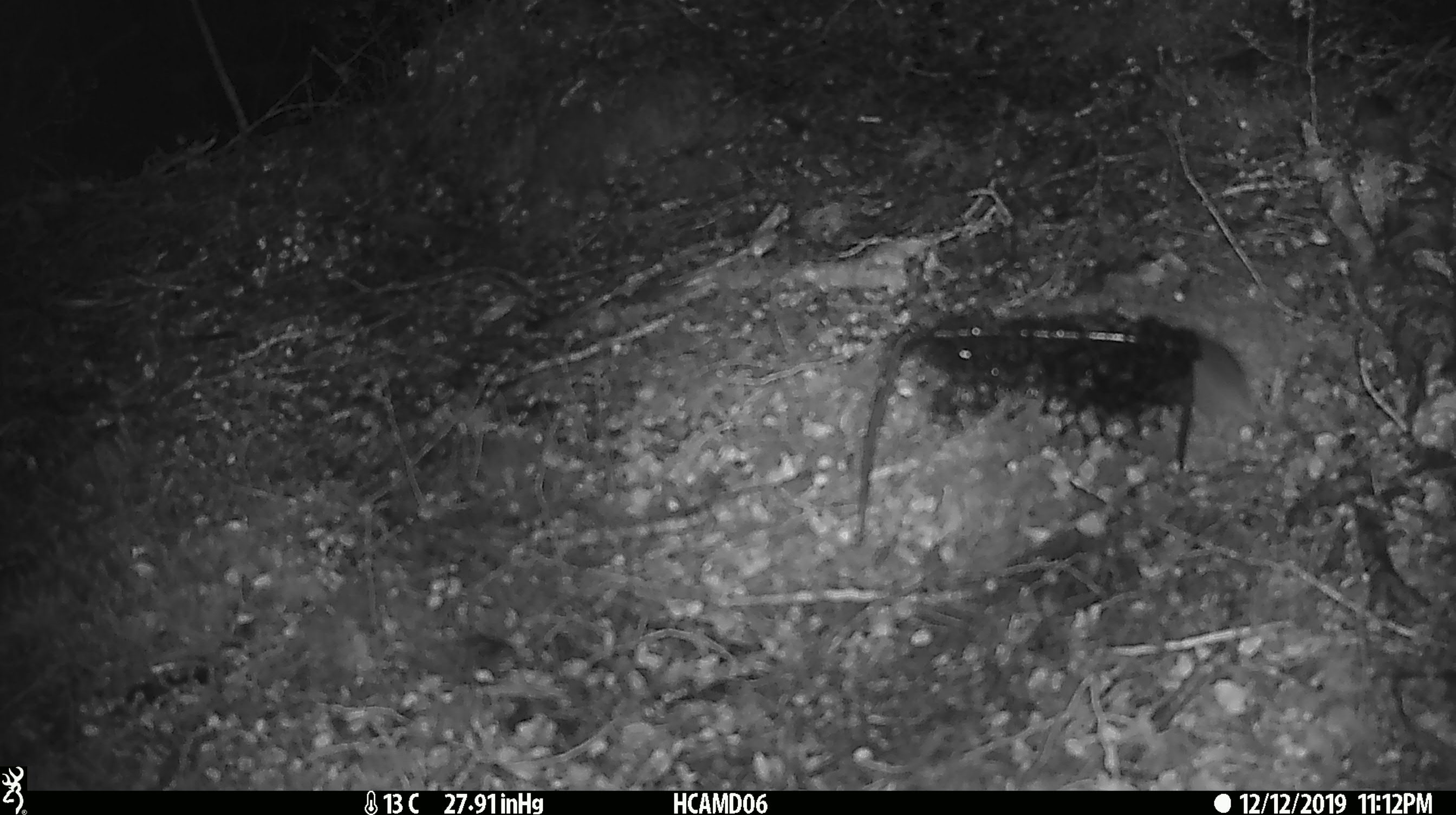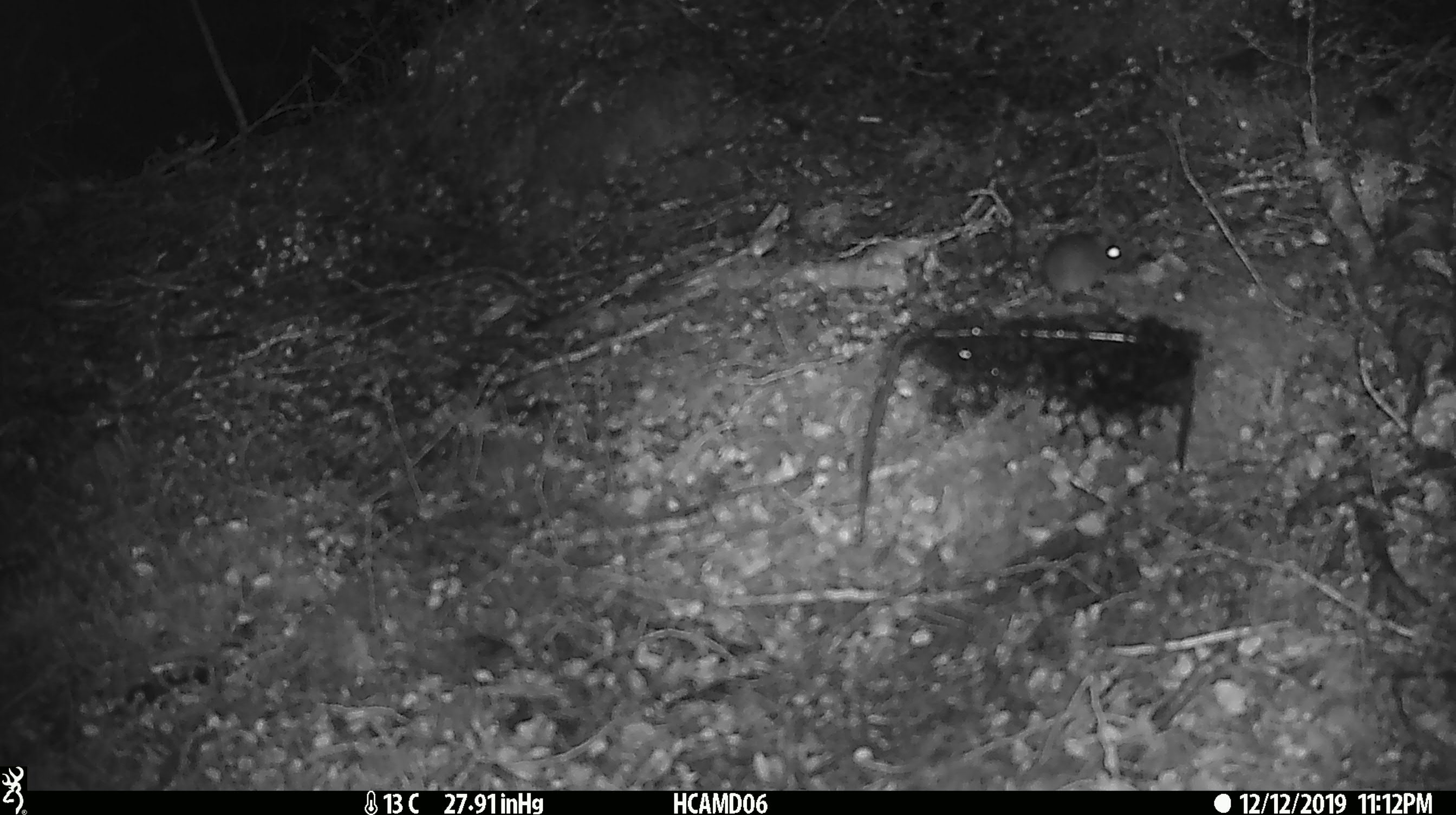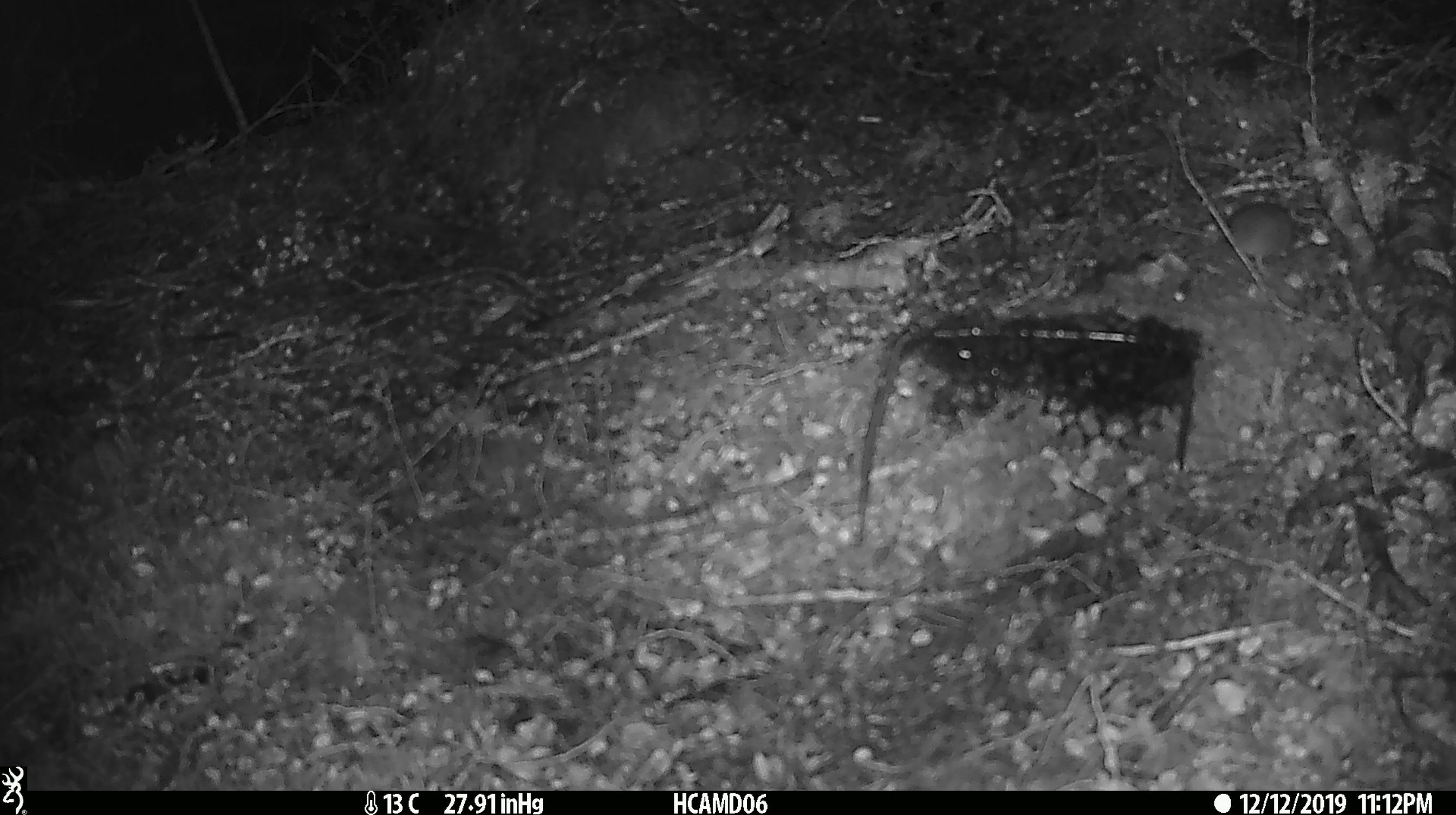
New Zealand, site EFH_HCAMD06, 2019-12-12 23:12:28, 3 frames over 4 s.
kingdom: Animalia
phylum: Chordata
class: Mammalia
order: Rodentia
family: Muridae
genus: Mus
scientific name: Mus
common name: mouse